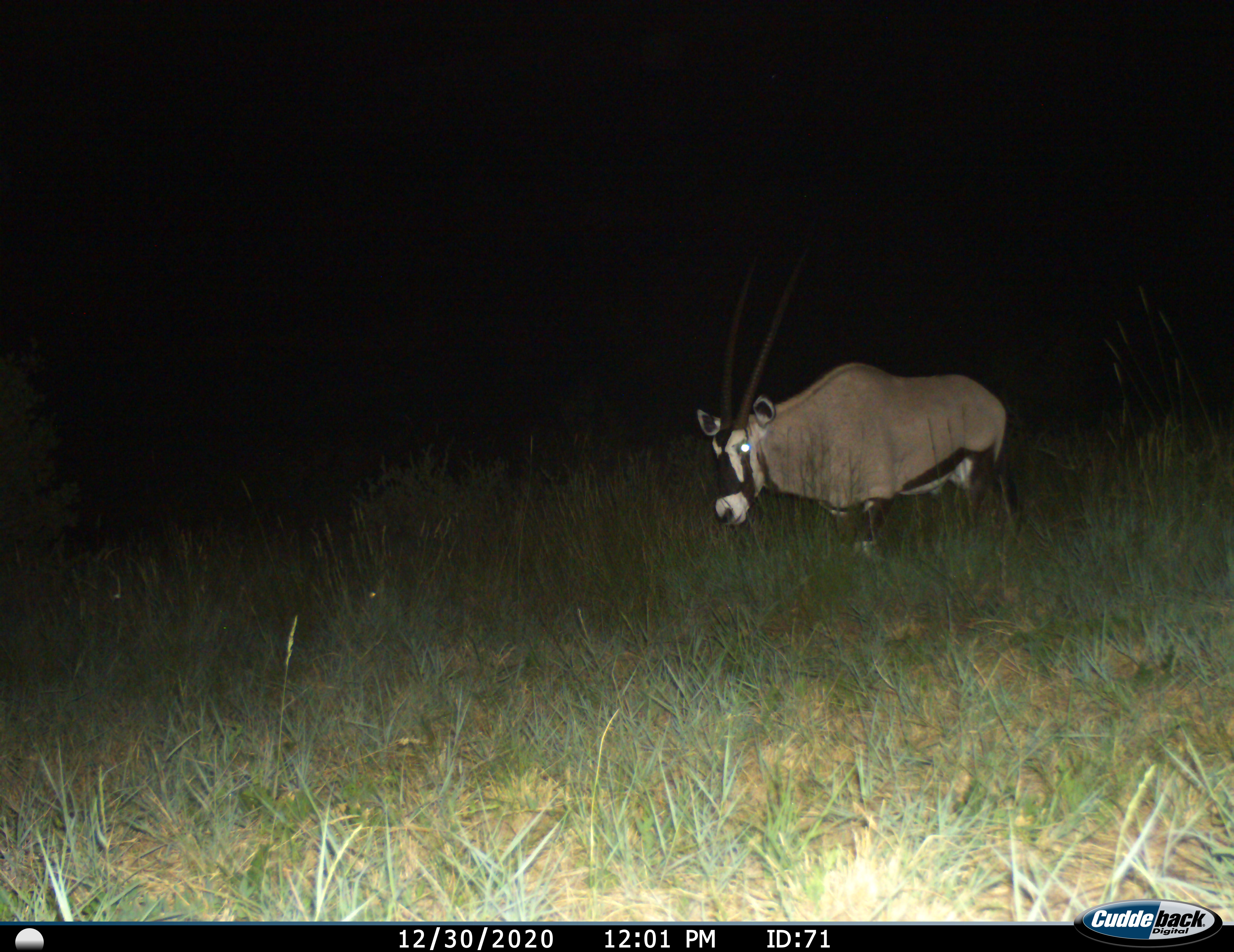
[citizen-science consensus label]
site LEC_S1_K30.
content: unidentified animal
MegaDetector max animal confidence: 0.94